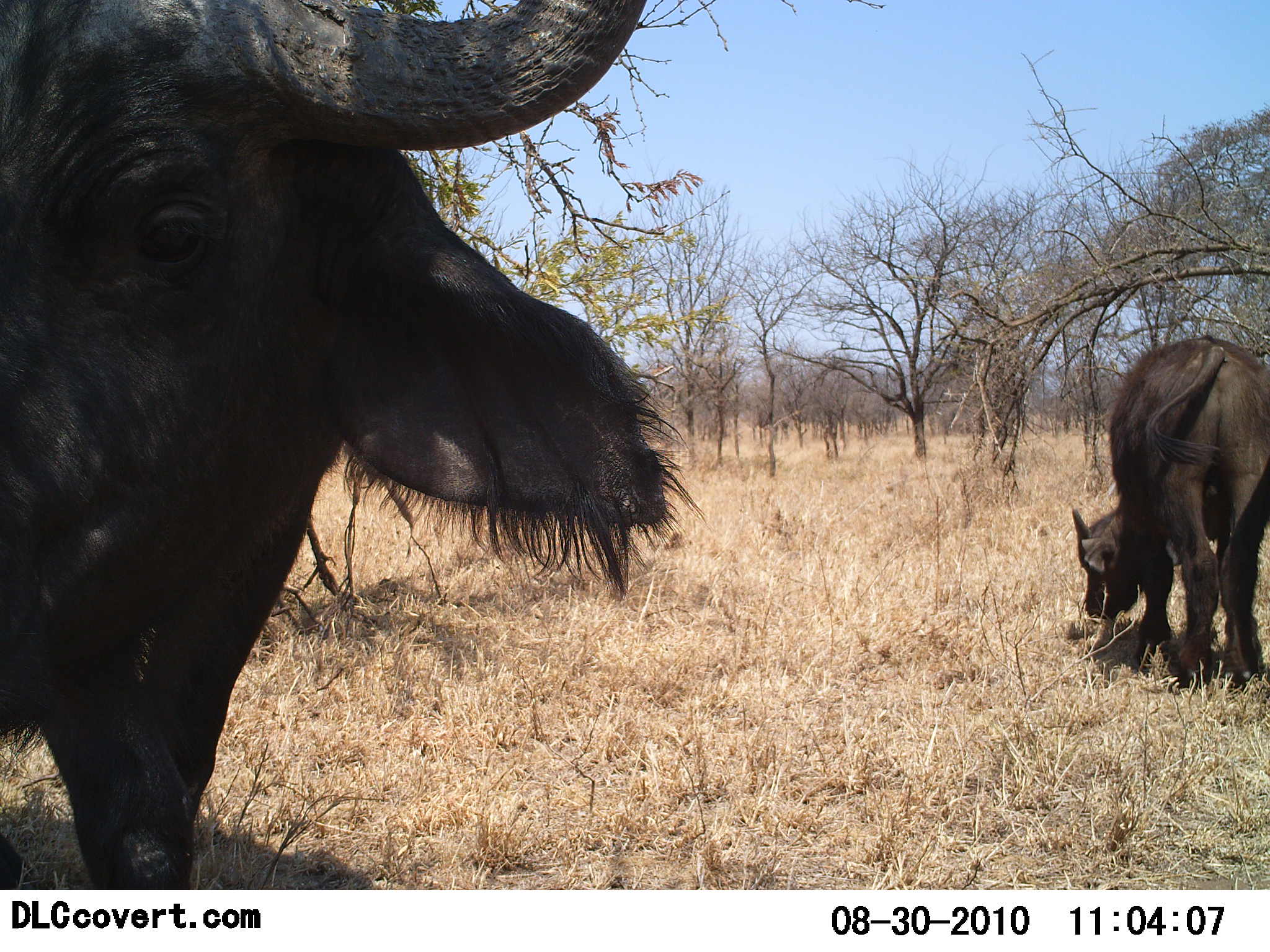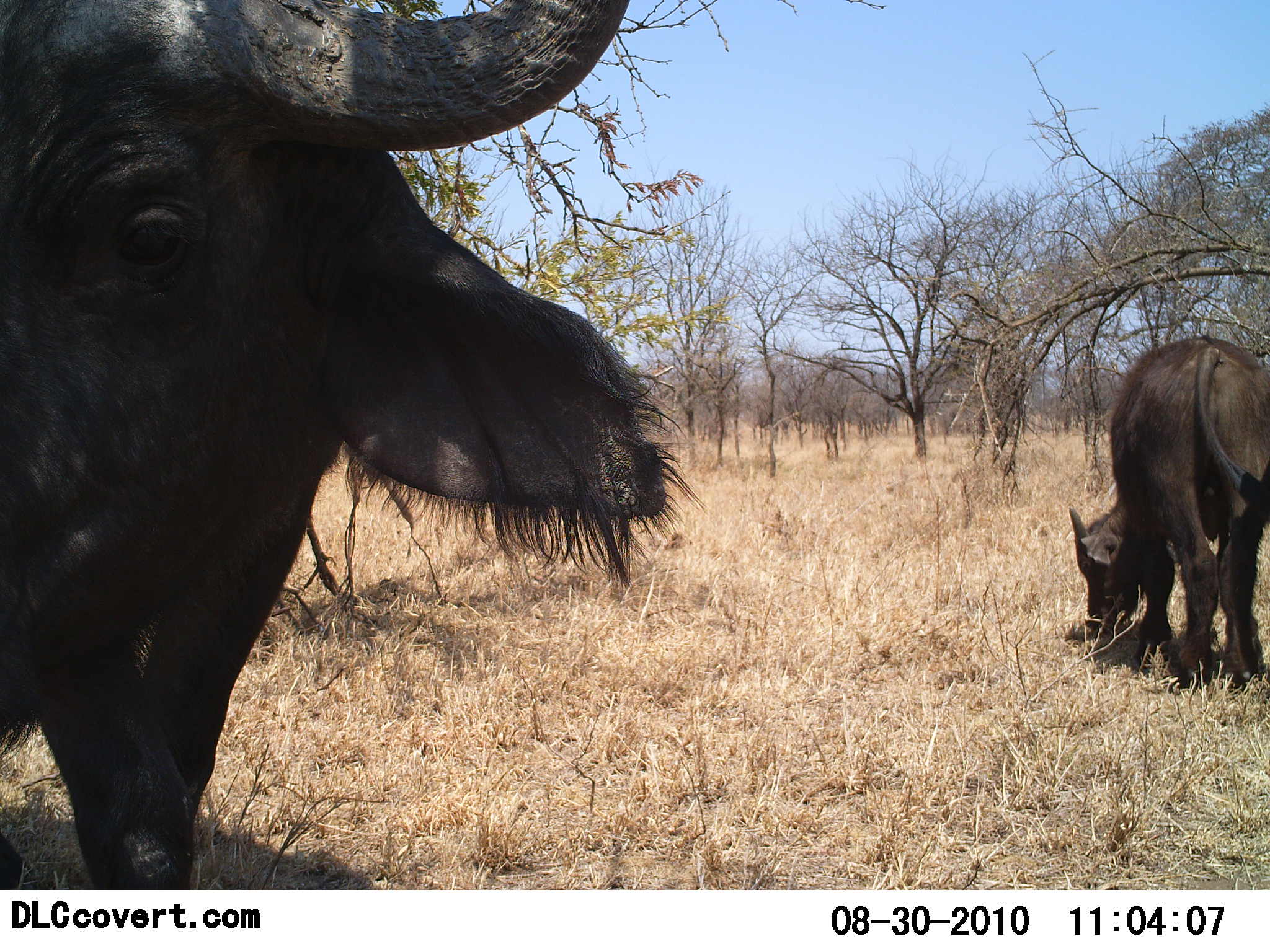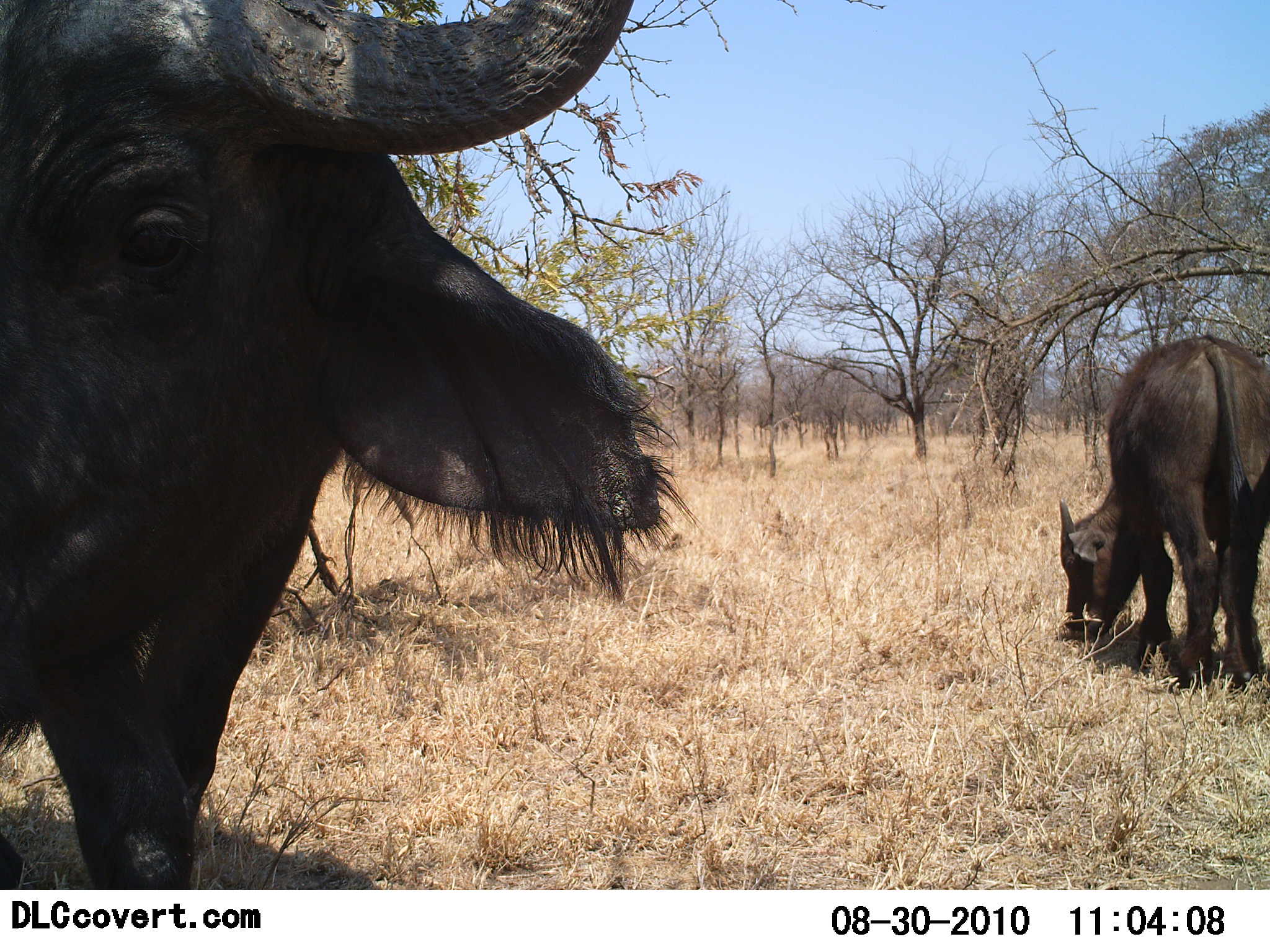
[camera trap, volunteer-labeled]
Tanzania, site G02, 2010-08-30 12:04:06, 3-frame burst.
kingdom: Animalia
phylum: Chordata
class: Mammalia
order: Artiodactyla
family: Bovidae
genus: Syncerus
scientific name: Syncerus caffer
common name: cape buffalo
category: buffalo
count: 2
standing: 72%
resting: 0%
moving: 0%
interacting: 6%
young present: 28%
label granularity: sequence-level